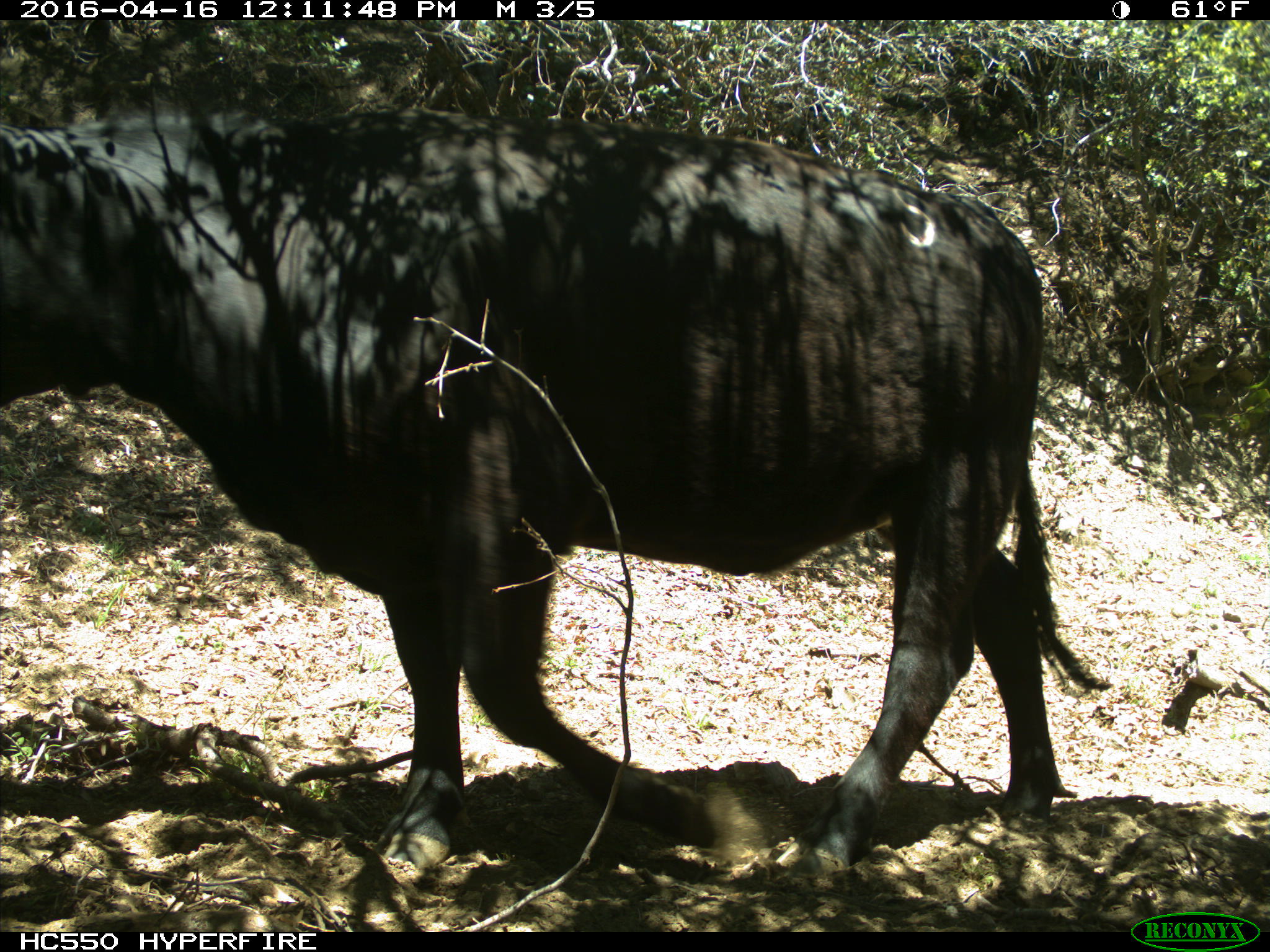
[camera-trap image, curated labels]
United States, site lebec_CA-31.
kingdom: Animalia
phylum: Chordata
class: Mammalia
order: Artiodactyla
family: Bovidae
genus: Bos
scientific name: Bos taurus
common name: domestic cow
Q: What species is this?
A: Bos taurus (domestic cow).